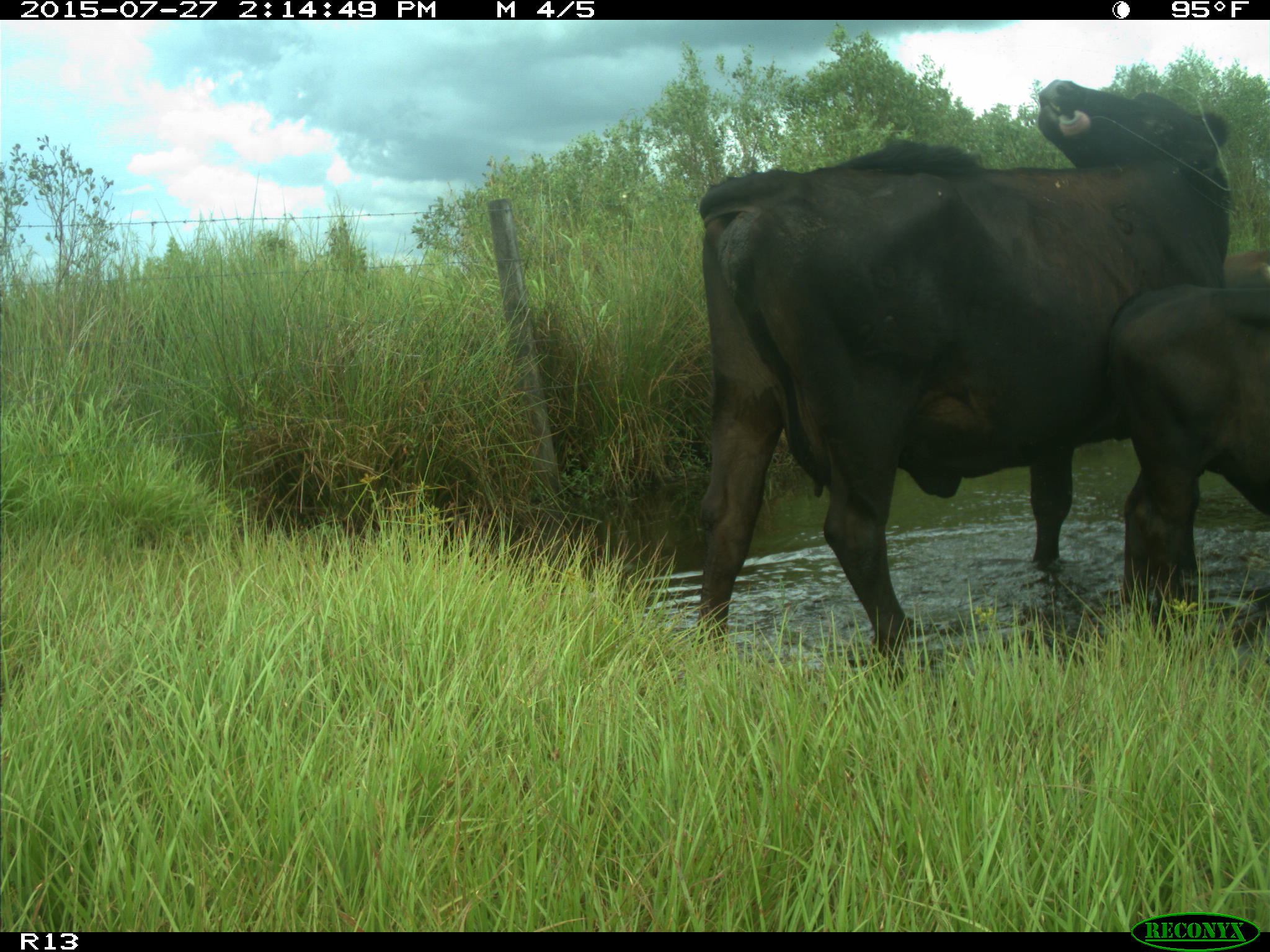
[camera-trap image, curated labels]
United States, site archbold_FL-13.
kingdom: Animalia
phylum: Chordata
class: Mammalia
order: Artiodactyla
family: Bovidae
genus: Bos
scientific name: Bos taurus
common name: domestic cow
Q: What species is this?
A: Bos taurus (domestic cow).